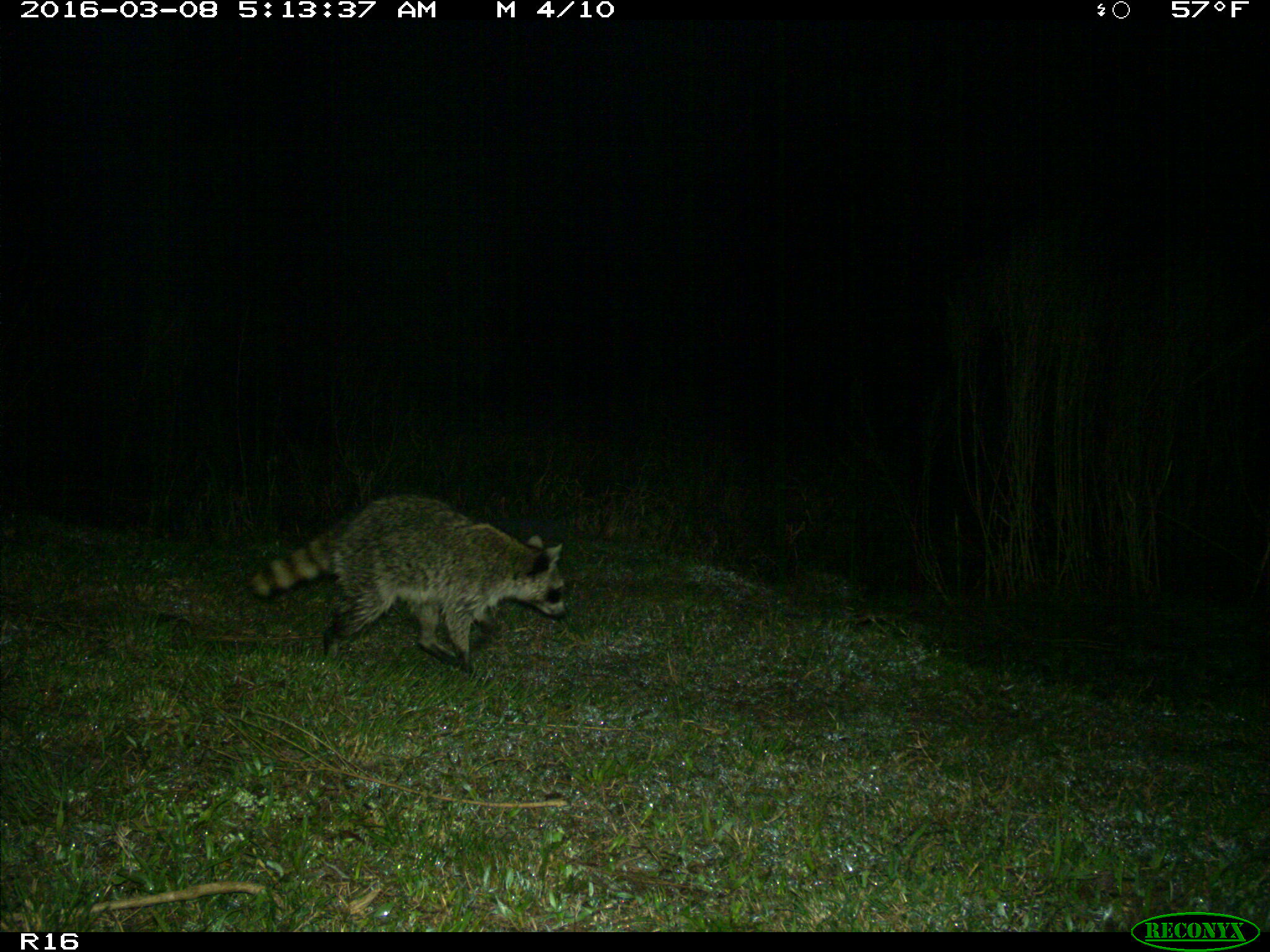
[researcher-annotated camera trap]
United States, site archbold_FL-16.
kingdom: Animalia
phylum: Chordata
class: Mammalia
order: Carnivora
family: Procyonidae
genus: Procyon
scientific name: Procyon lotor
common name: common raccoon